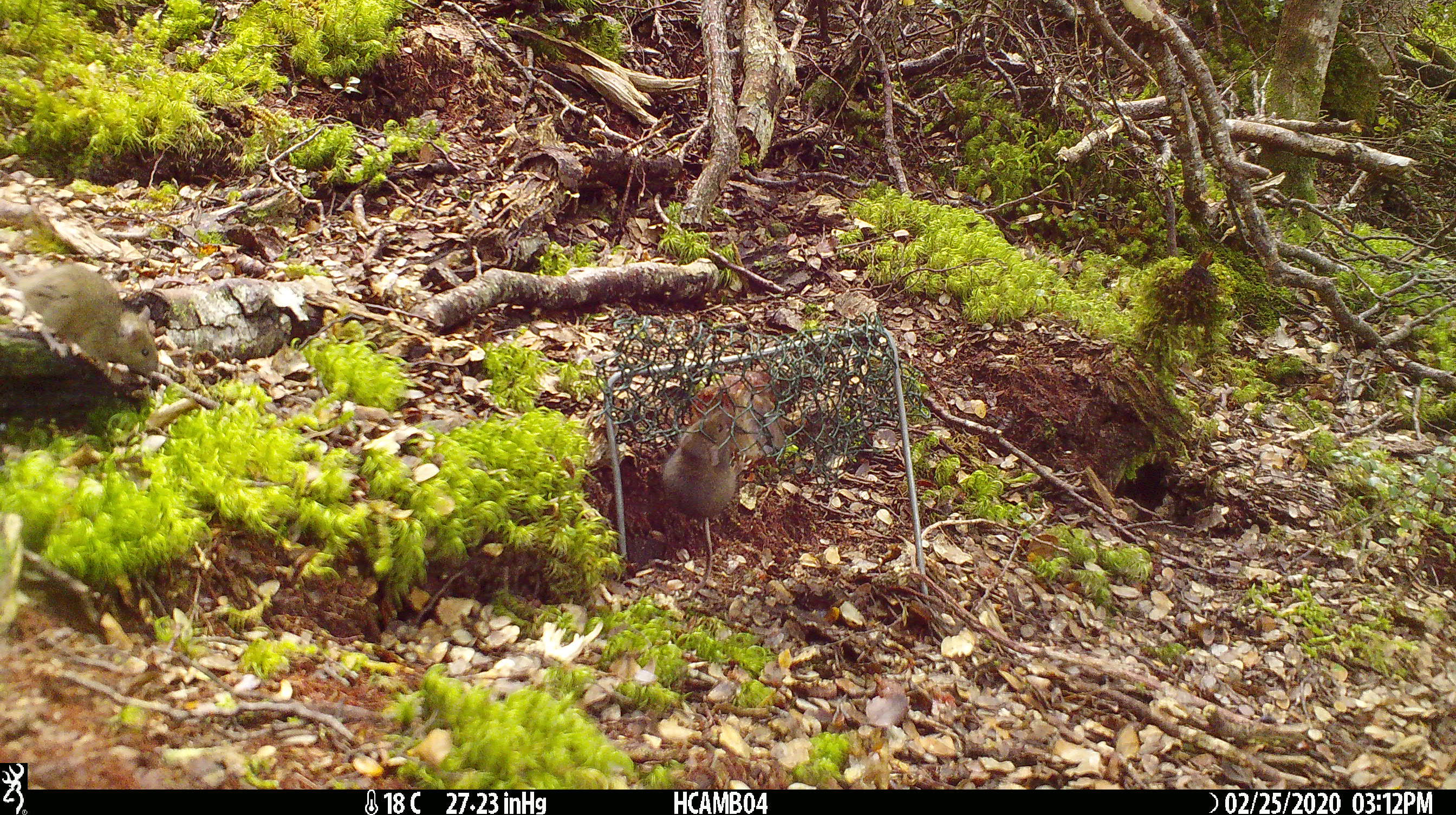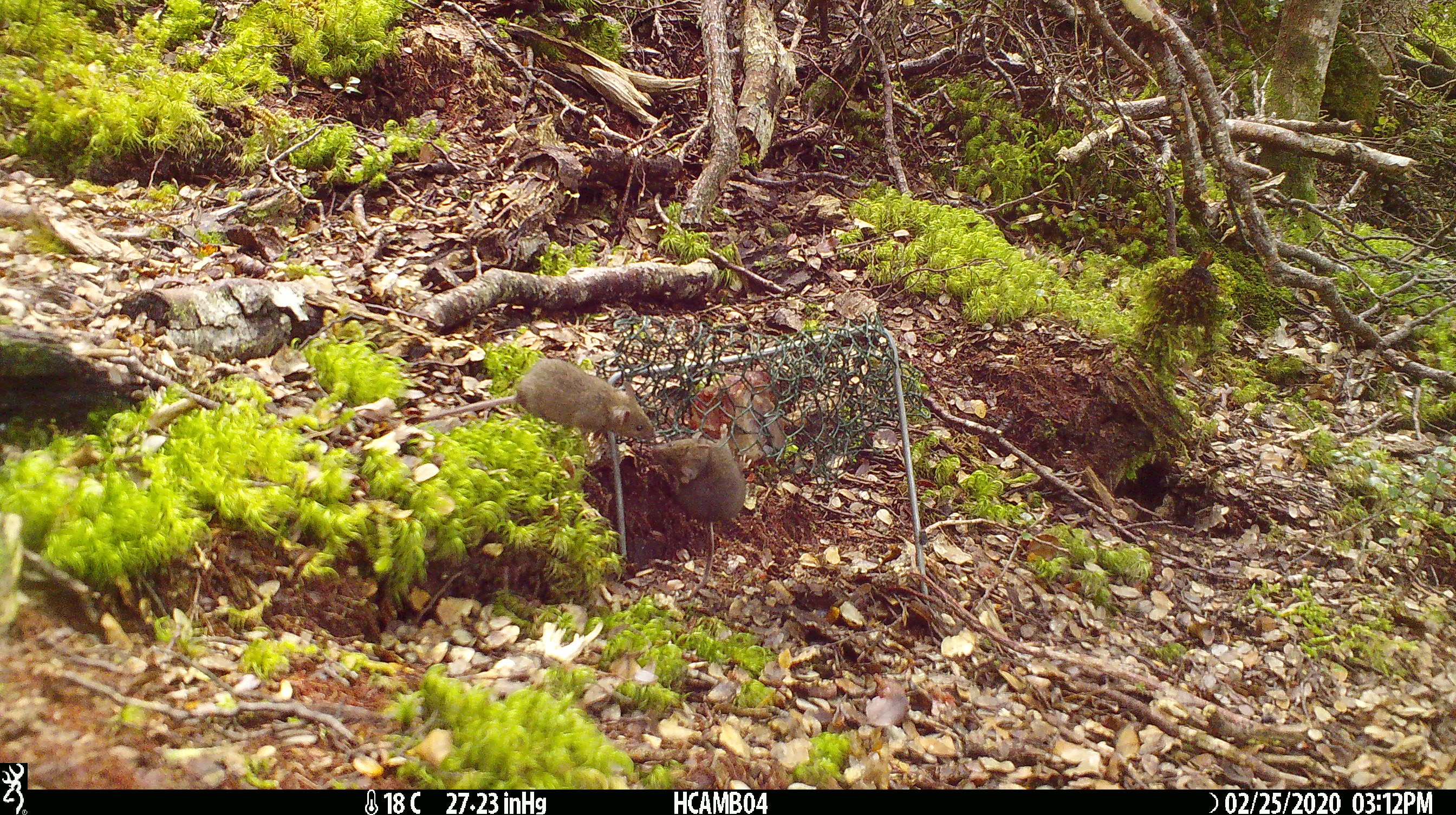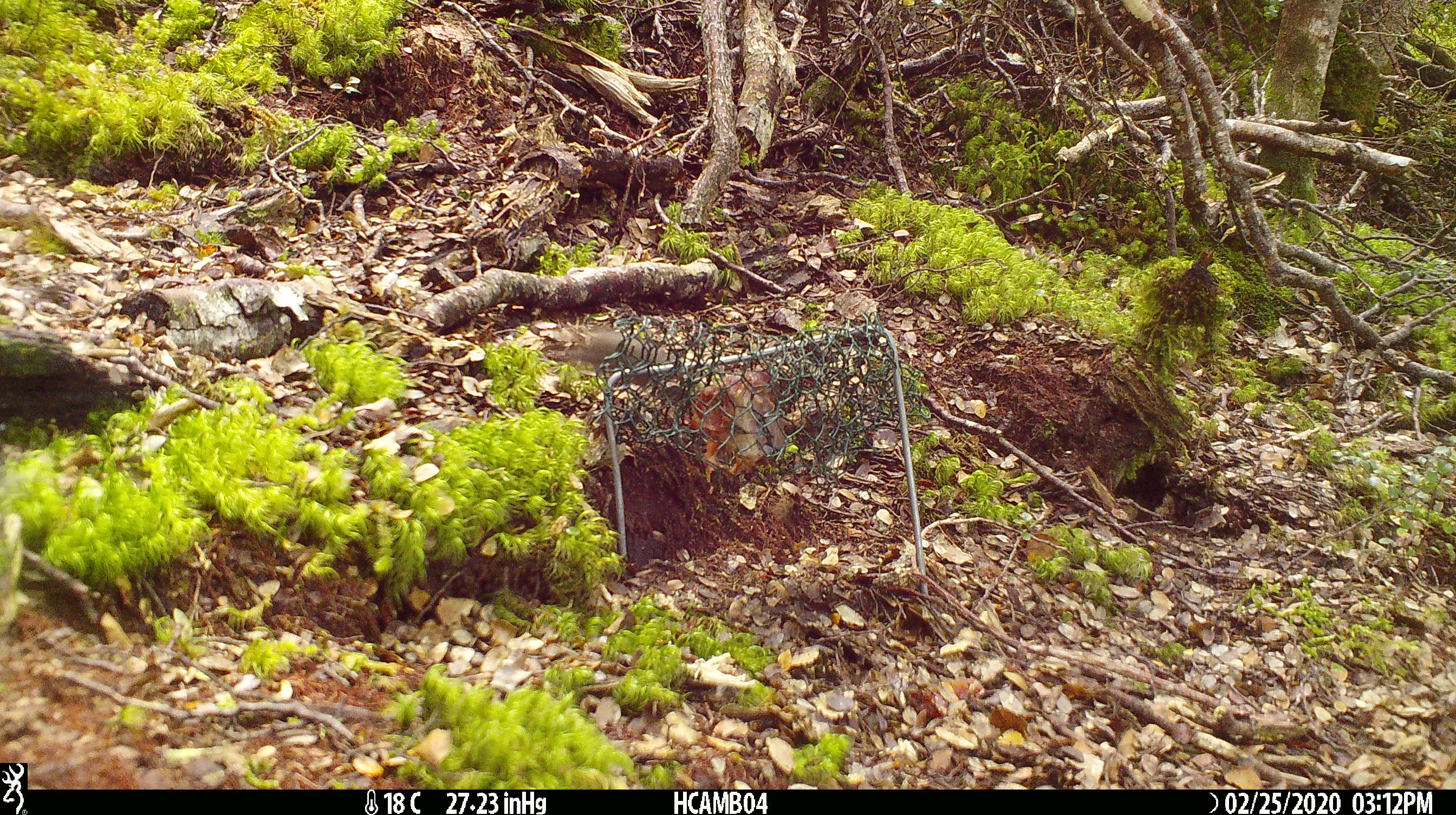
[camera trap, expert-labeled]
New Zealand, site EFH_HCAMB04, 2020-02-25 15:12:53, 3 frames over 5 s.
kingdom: Animalia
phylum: Chordata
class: Mammalia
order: Rodentia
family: Muridae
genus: Mus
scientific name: Mus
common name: mouse